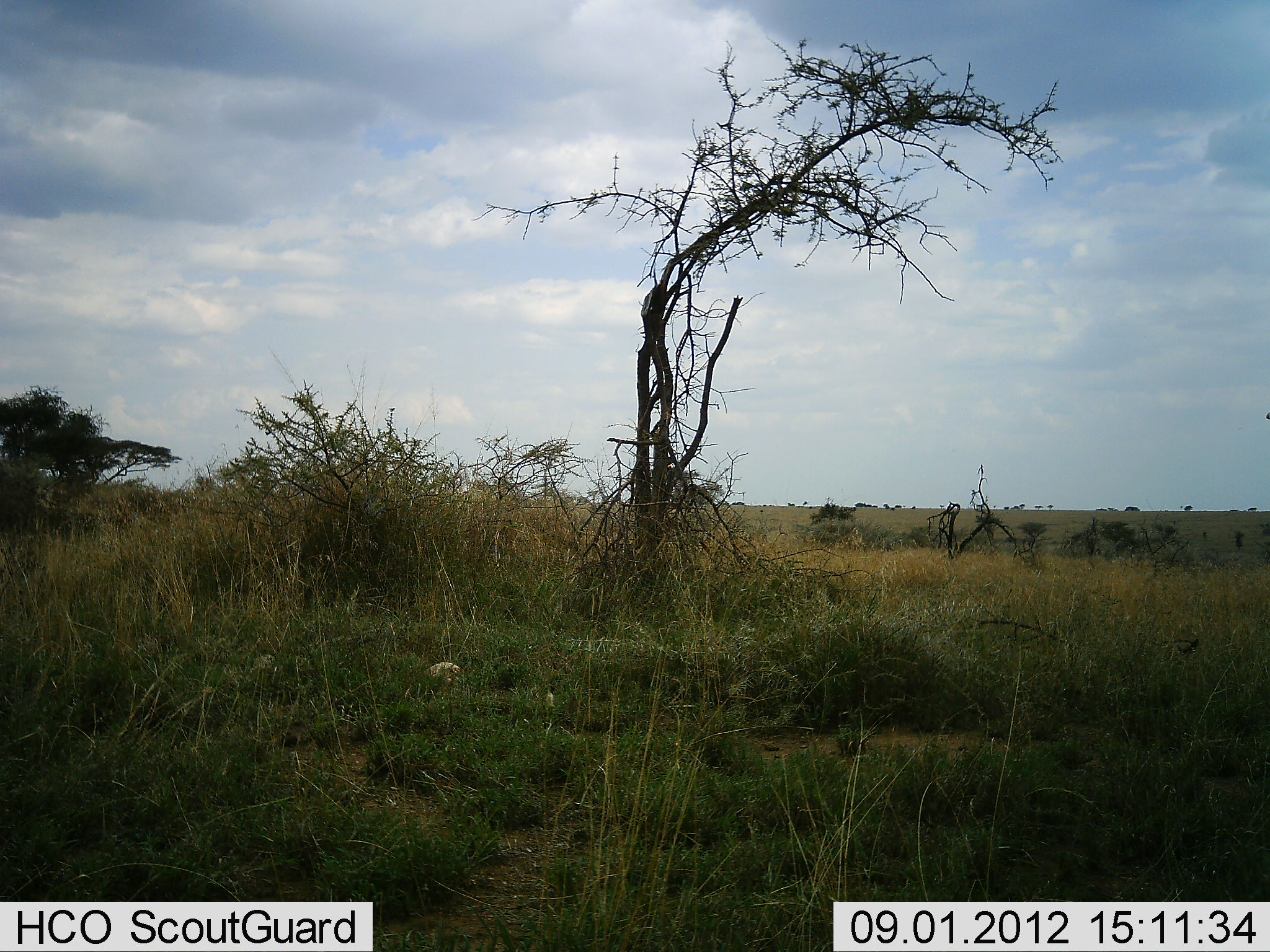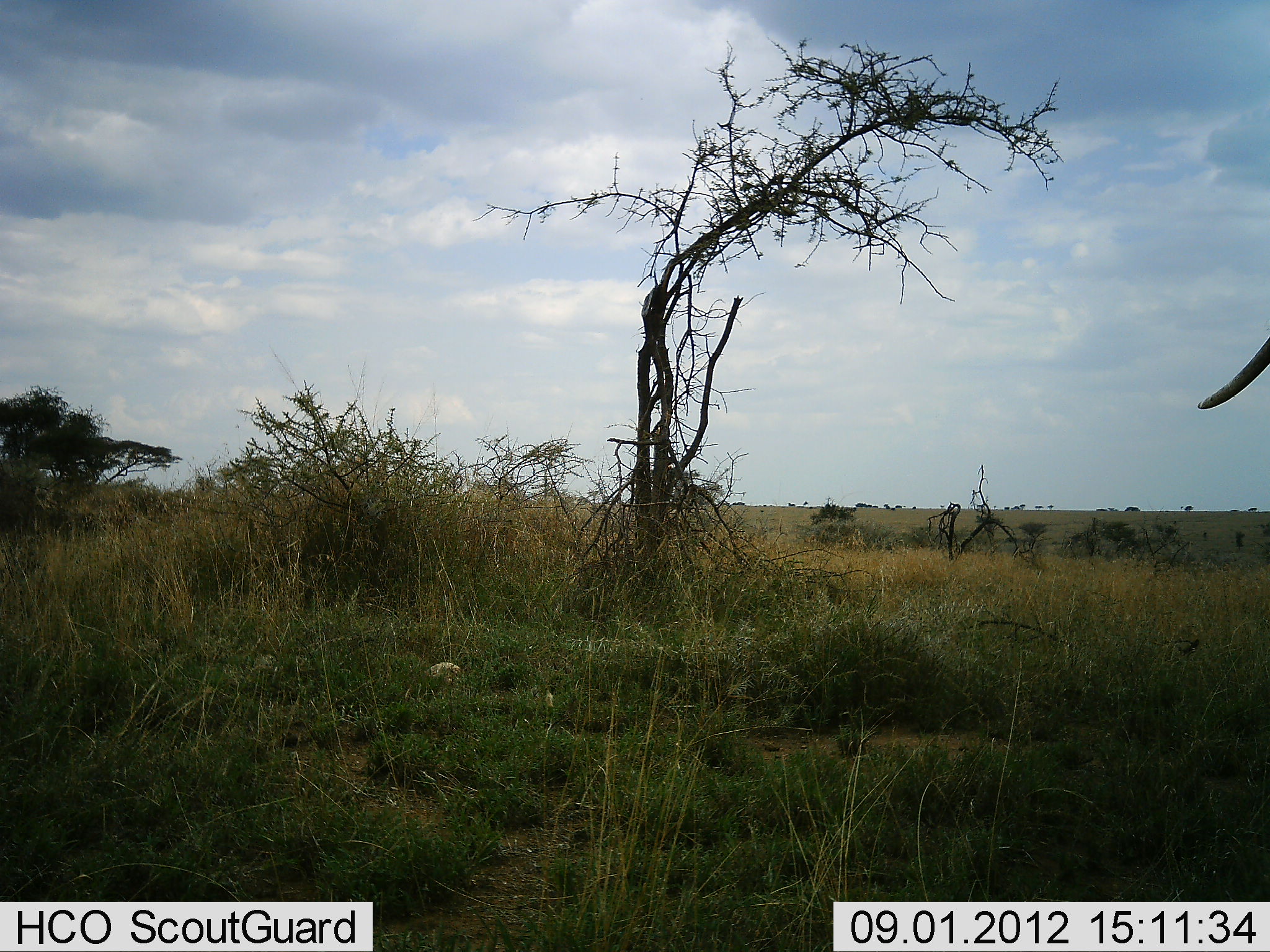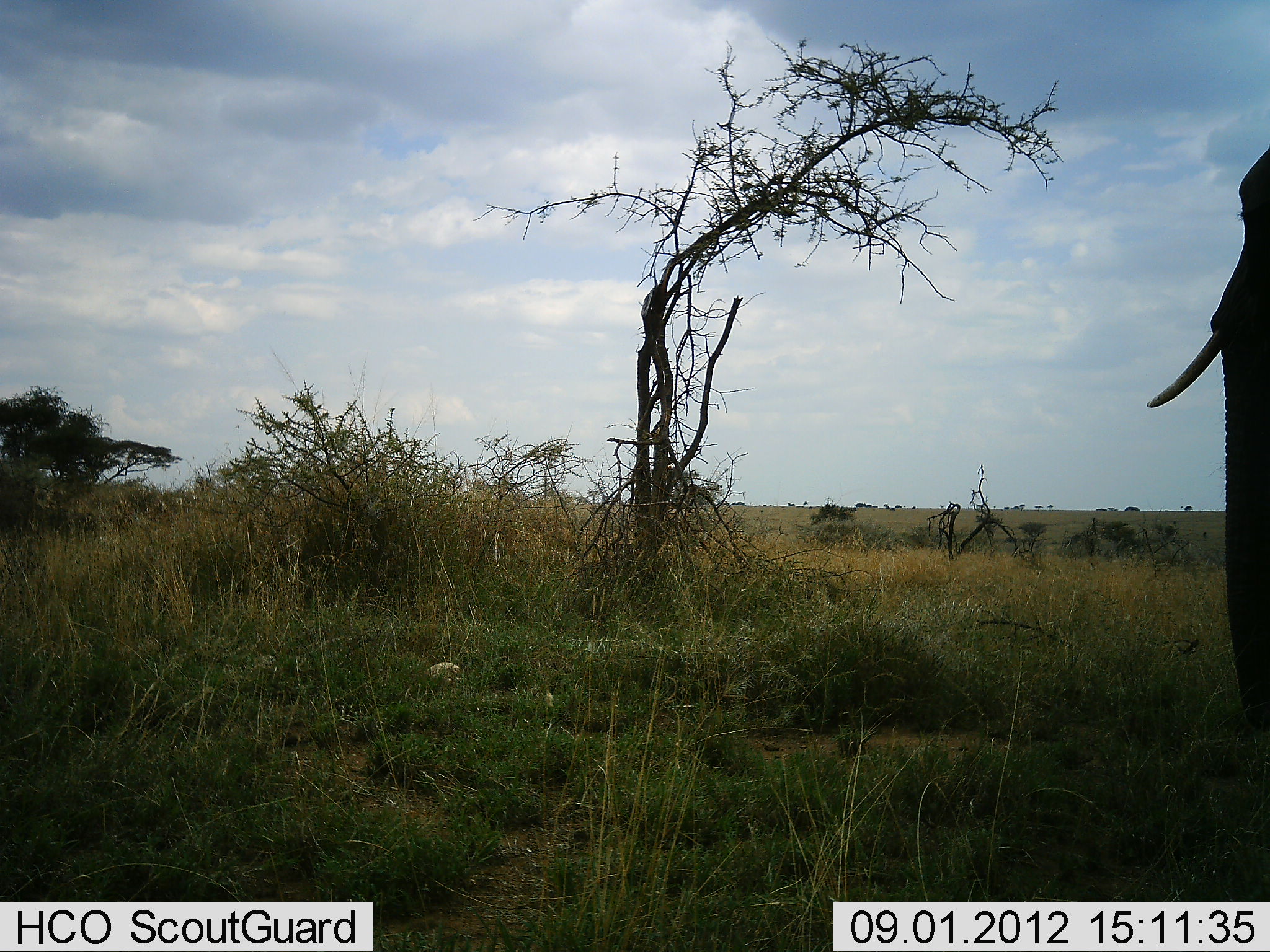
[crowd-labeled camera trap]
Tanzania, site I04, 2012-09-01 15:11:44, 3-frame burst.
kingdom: Animalia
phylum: Chordata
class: Mammalia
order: Proboscidea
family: Elephantidae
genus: Loxodonta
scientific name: Loxodonta africana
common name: african bush elephant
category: elephant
Elephant (african bush elephant) (Loxodonta africana), count 1. Behavior (volunteer vote fractions): standing 20%, resting 0%, moving 80%, interacting 0%. Young present (vote fraction): 0%. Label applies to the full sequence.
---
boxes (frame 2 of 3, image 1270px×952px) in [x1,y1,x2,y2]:
animal: [1196,332,1270,411]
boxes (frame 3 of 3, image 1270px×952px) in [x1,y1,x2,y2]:
animal: [1146,146,1270,735]